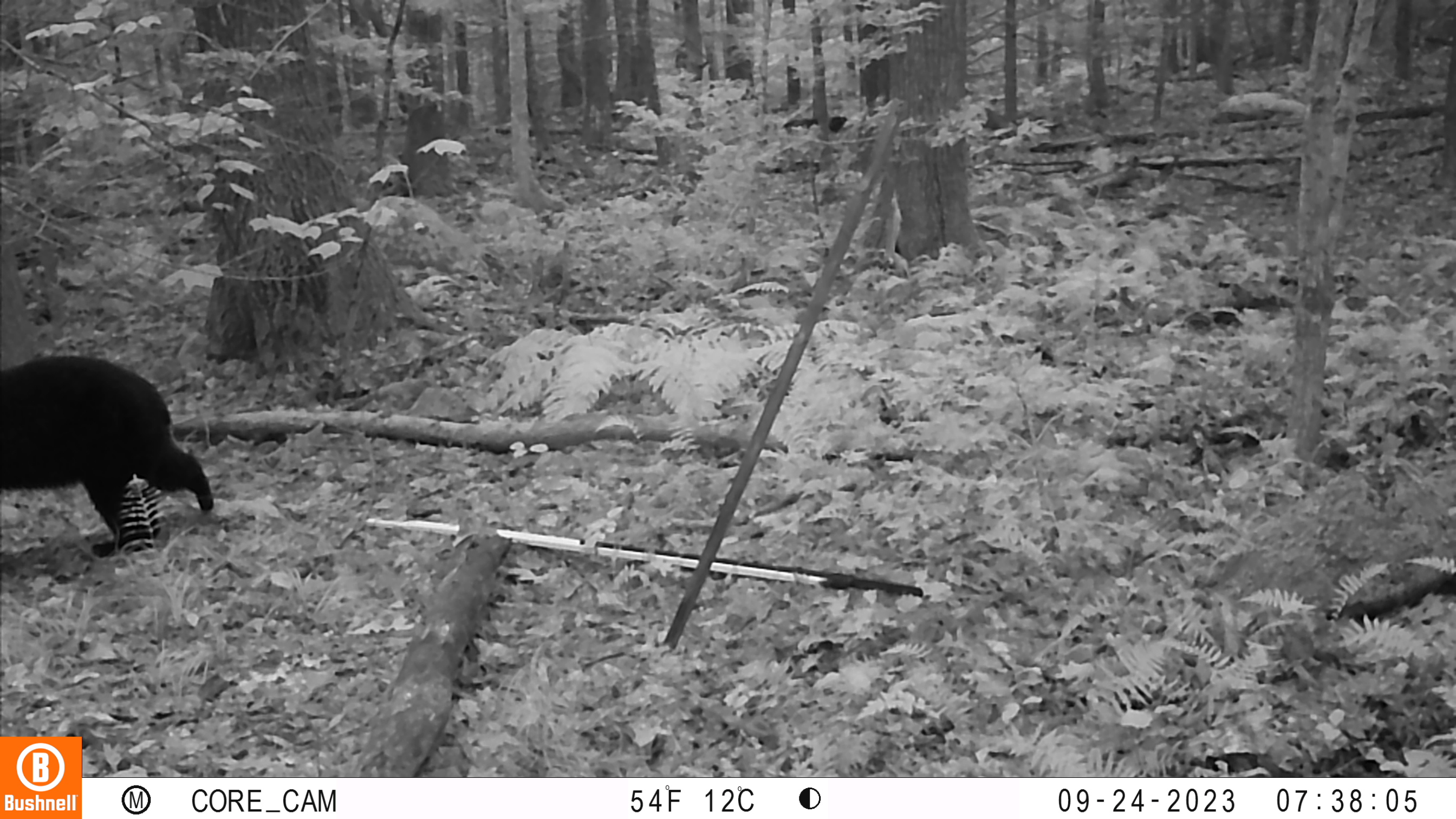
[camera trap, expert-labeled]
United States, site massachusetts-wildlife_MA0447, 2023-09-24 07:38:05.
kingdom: Animalia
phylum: Chordata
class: Mammalia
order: Carnivora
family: Ursidae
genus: Ursus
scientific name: Ursus americanus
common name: black bear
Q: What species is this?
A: Black bear (Ursus americanus).